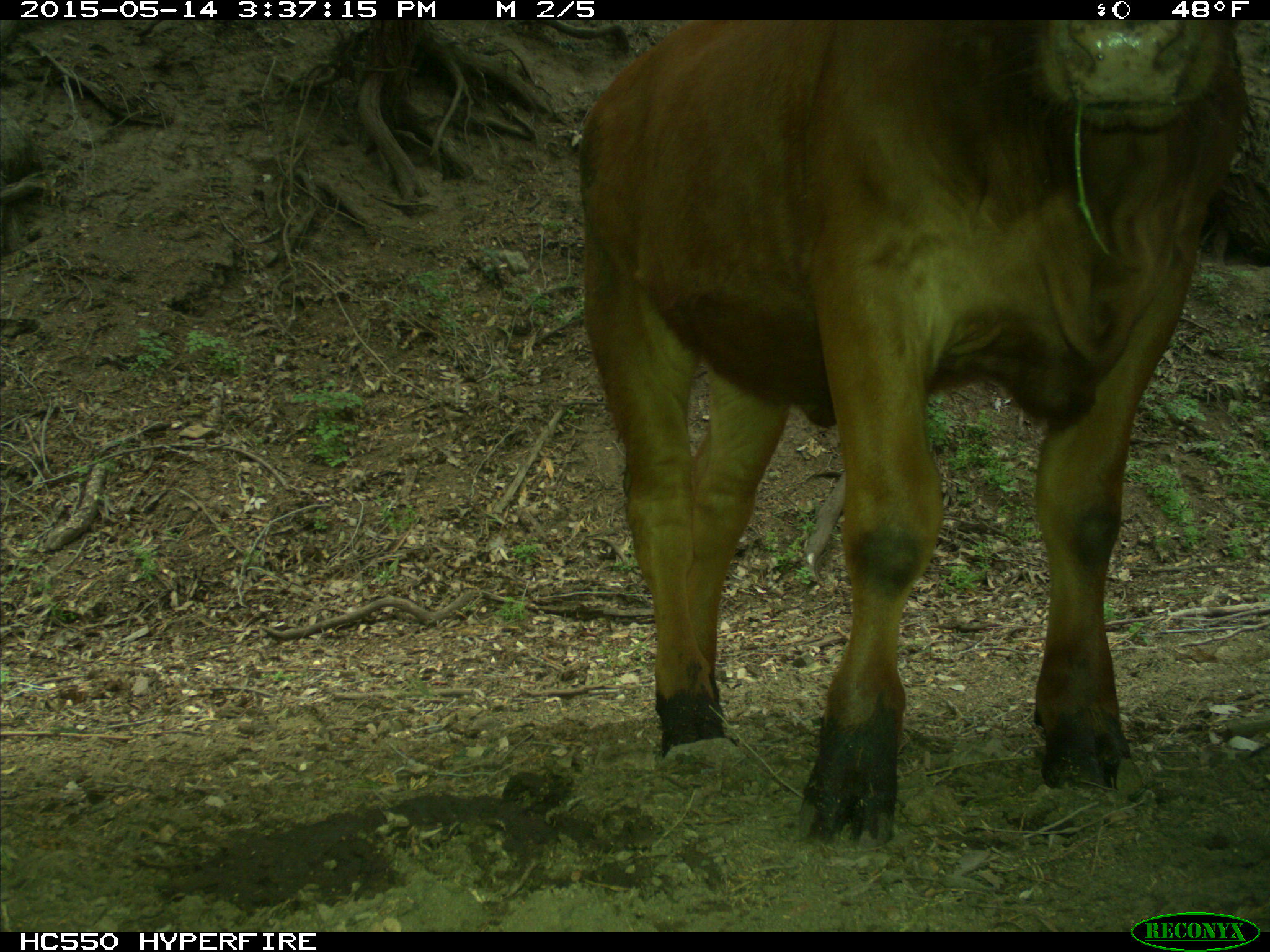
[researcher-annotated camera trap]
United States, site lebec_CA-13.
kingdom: Animalia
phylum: Chordata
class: Mammalia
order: Artiodactyla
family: Bovidae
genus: Bos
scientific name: Bos taurus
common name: domestic cow